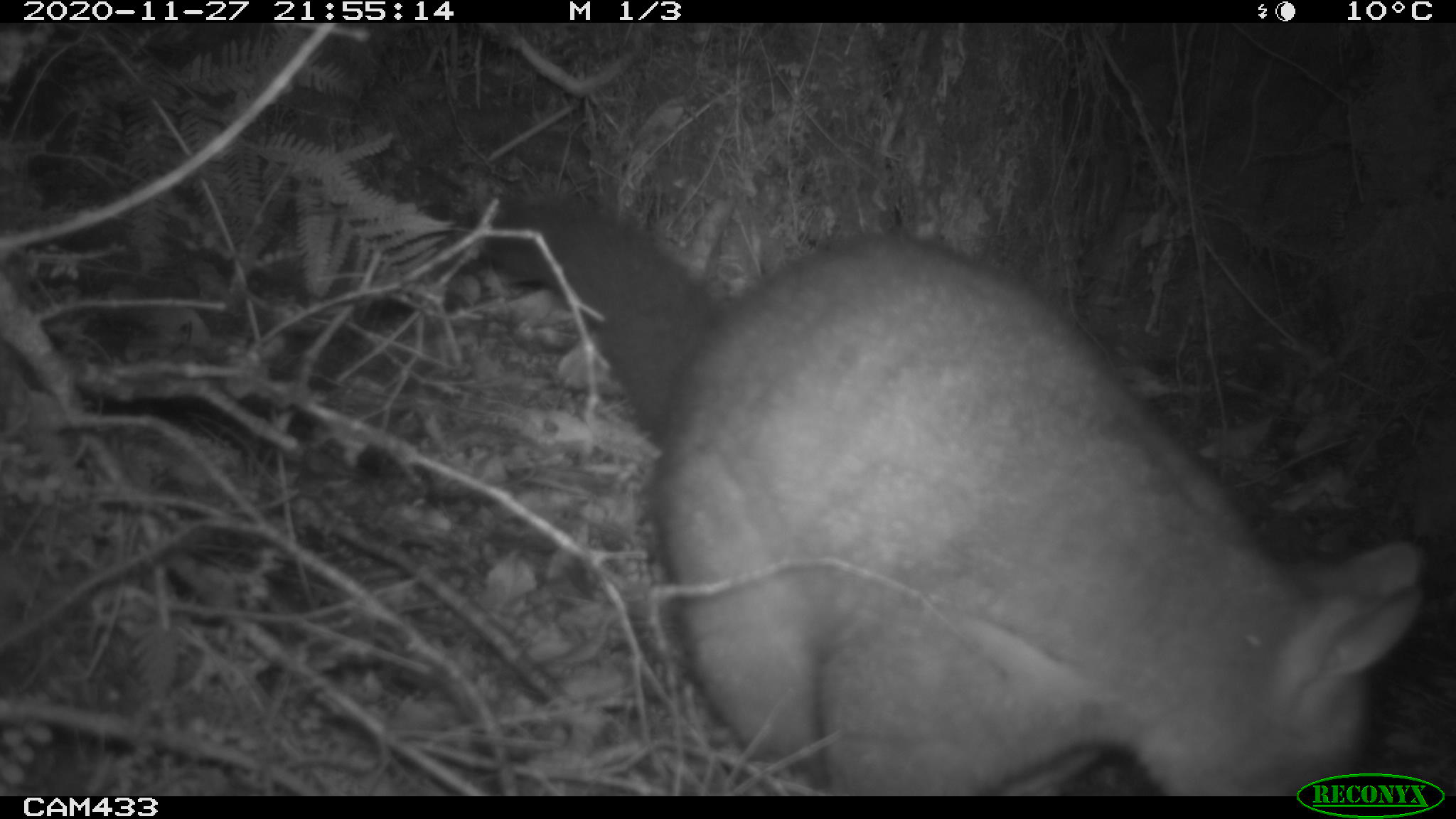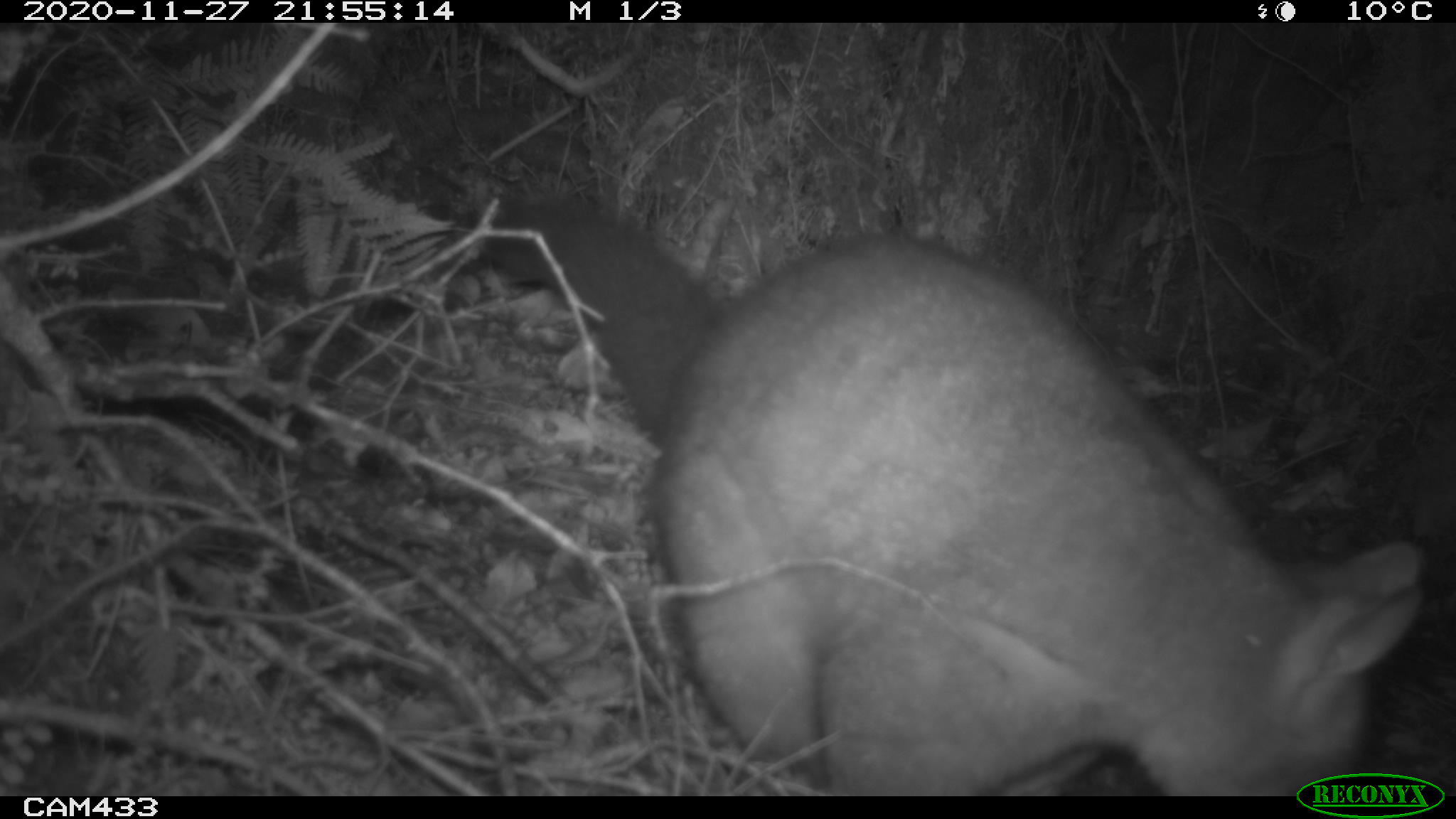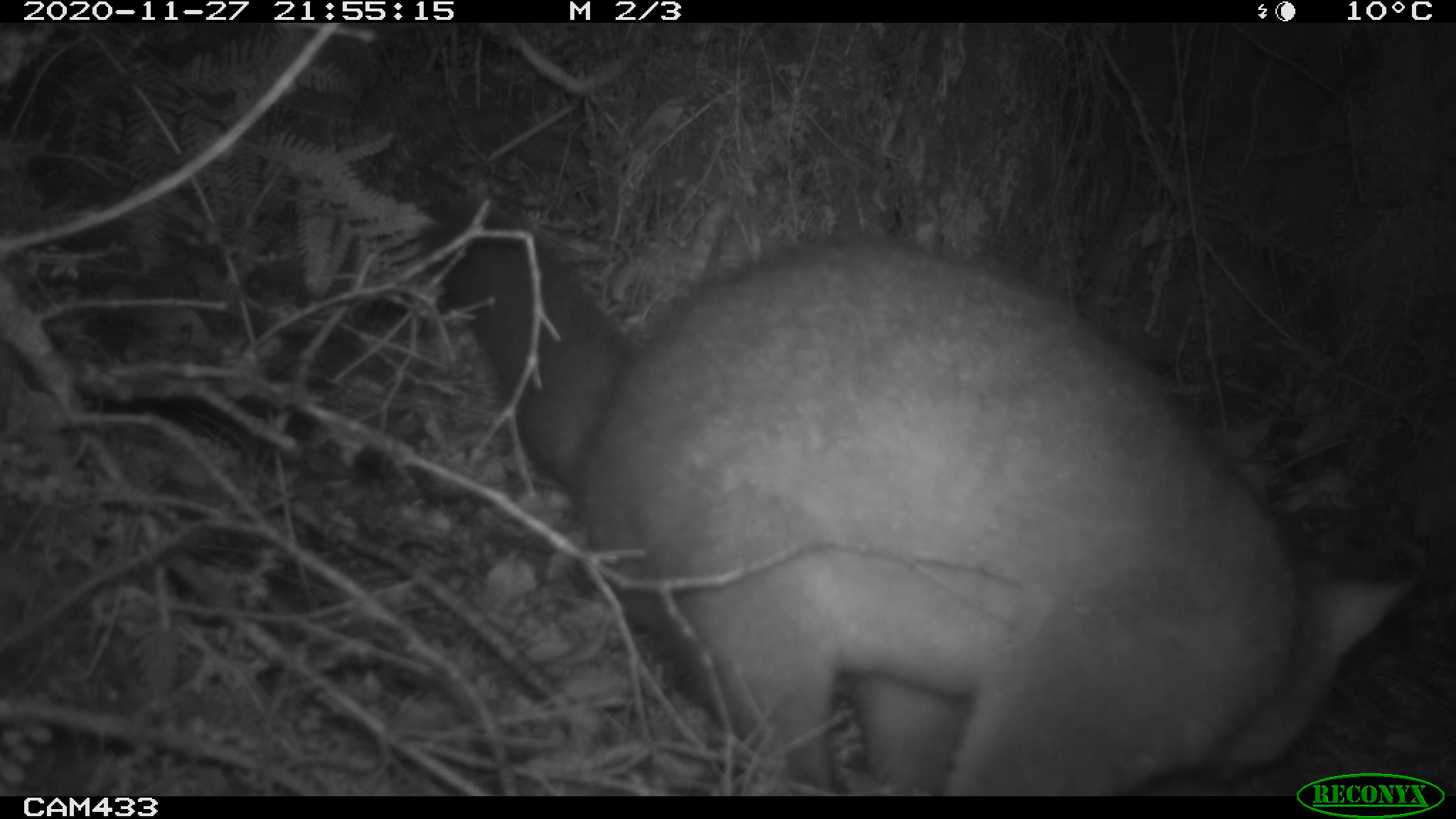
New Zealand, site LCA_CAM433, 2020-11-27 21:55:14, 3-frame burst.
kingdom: Animalia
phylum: Chordata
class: Mammalia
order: Diprotodontia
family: Phalangeridae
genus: Trichosurus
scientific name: Trichosurus vulpecula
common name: common brushtail possum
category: possum